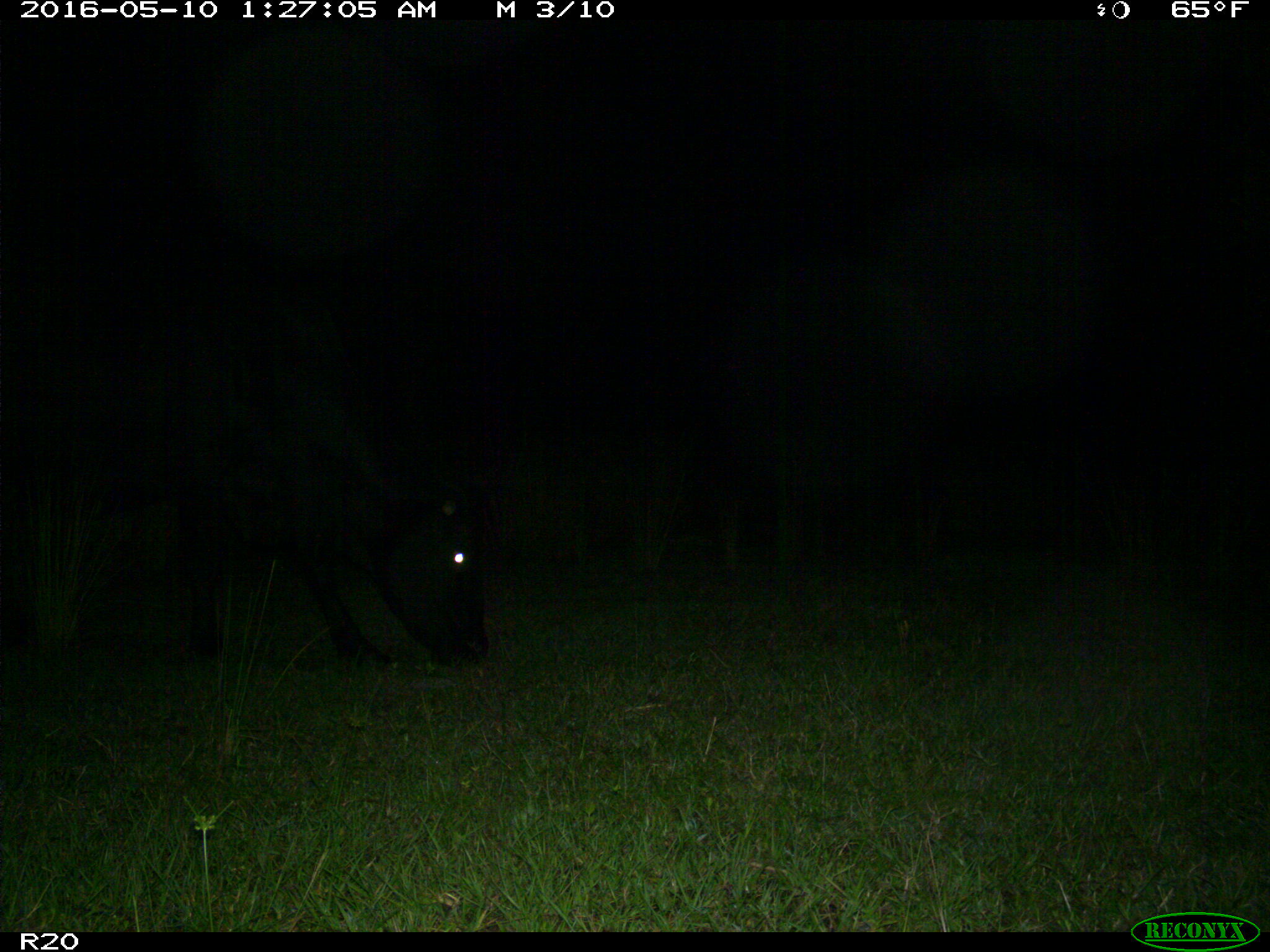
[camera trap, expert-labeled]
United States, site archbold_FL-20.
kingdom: Animalia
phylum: Chordata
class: Mammalia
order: Artiodactyla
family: Bovidae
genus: Bos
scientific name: Bos taurus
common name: domestic cow